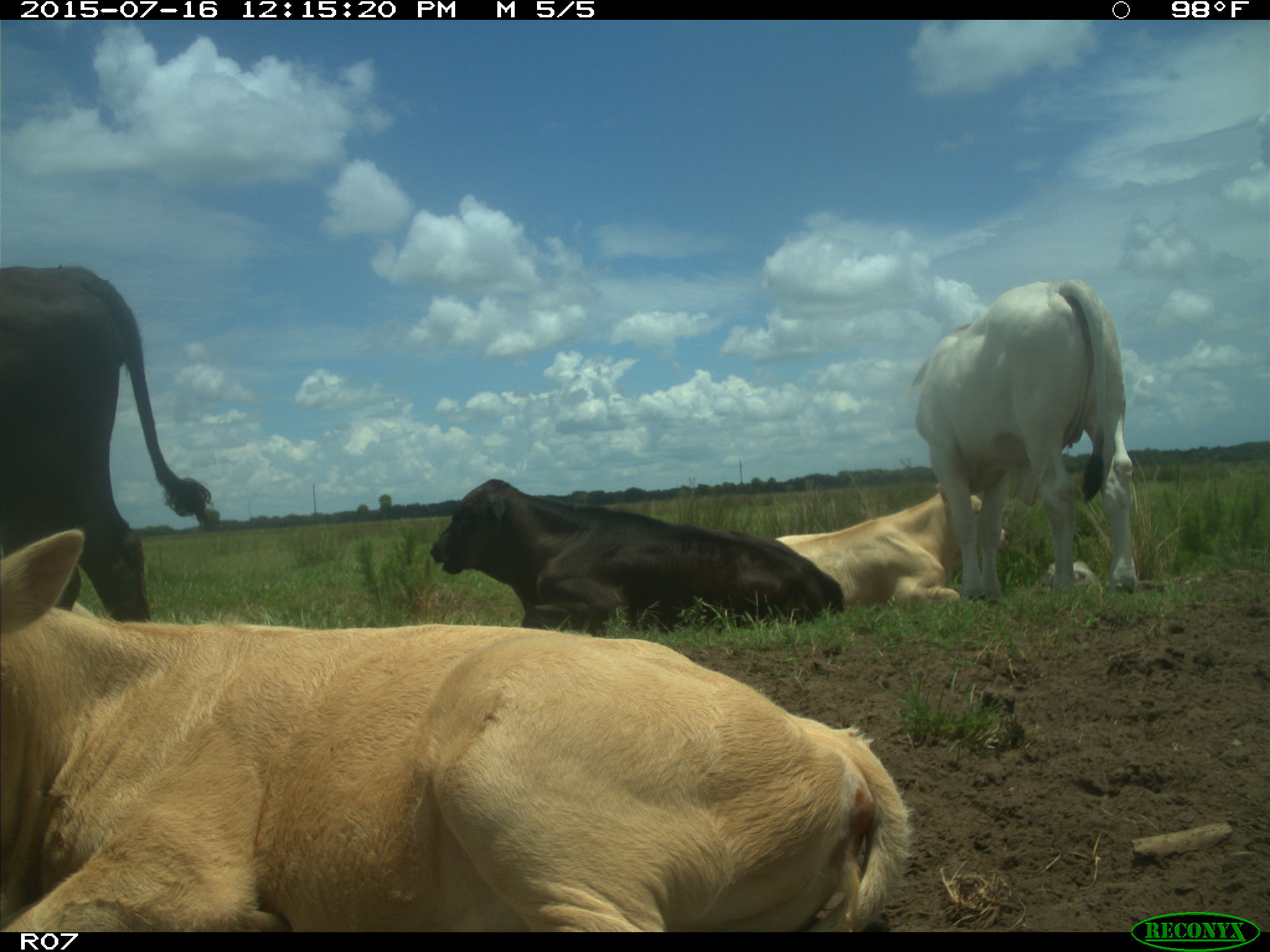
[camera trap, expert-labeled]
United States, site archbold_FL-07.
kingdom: Animalia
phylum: Chordata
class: Mammalia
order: Artiodactyla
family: Bovidae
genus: Bos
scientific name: Bos taurus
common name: domestic cow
Bos taurus (domestic cow).